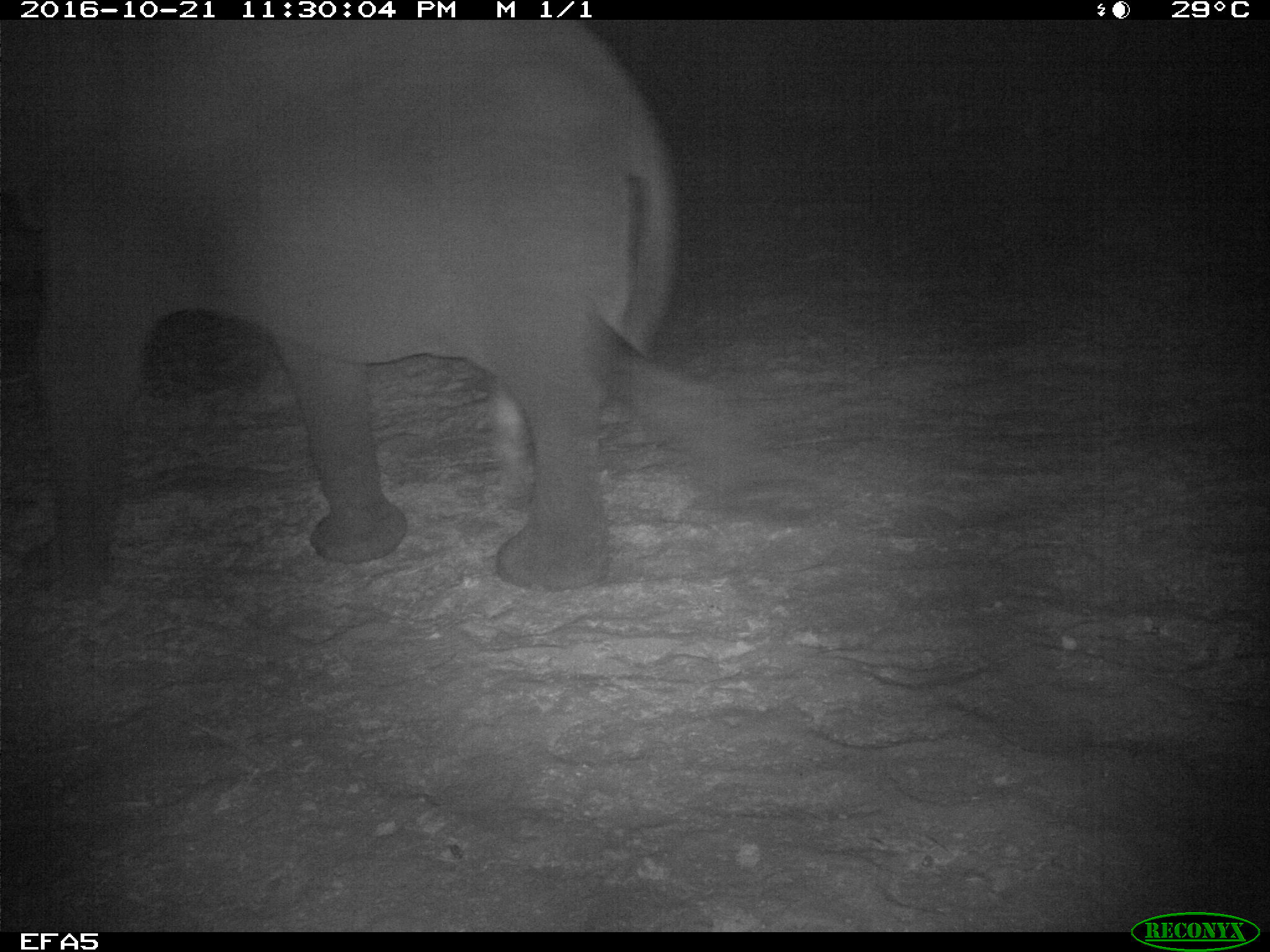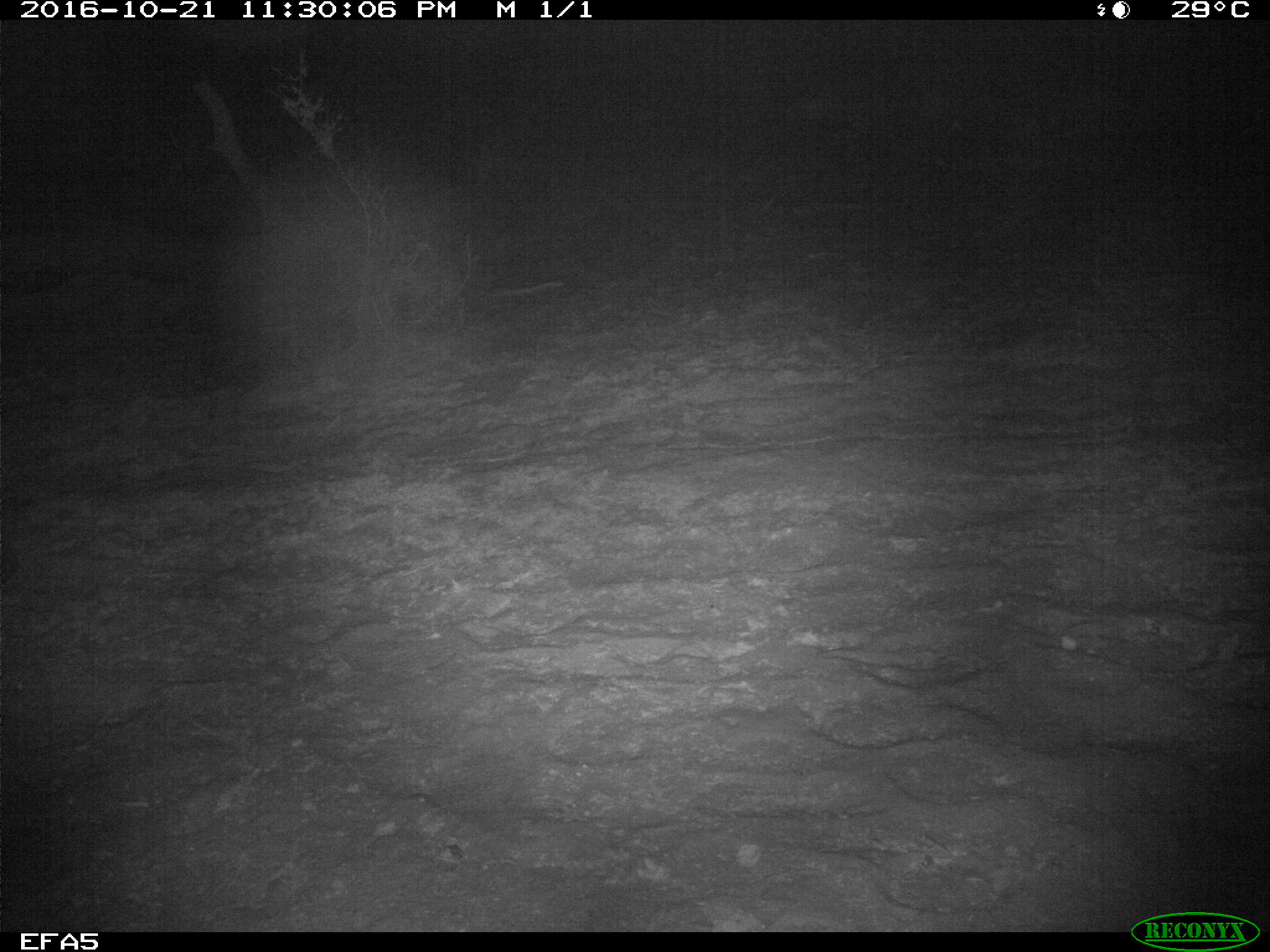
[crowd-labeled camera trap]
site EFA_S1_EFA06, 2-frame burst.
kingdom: Animalia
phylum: Chordata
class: Mammalia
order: Proboscidea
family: Elephantidae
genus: Loxodonta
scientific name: Loxodonta africana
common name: african bush elephant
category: elephant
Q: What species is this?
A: Elephant (african bush elephant) (Loxodonta africana).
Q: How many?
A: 1.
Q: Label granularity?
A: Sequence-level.